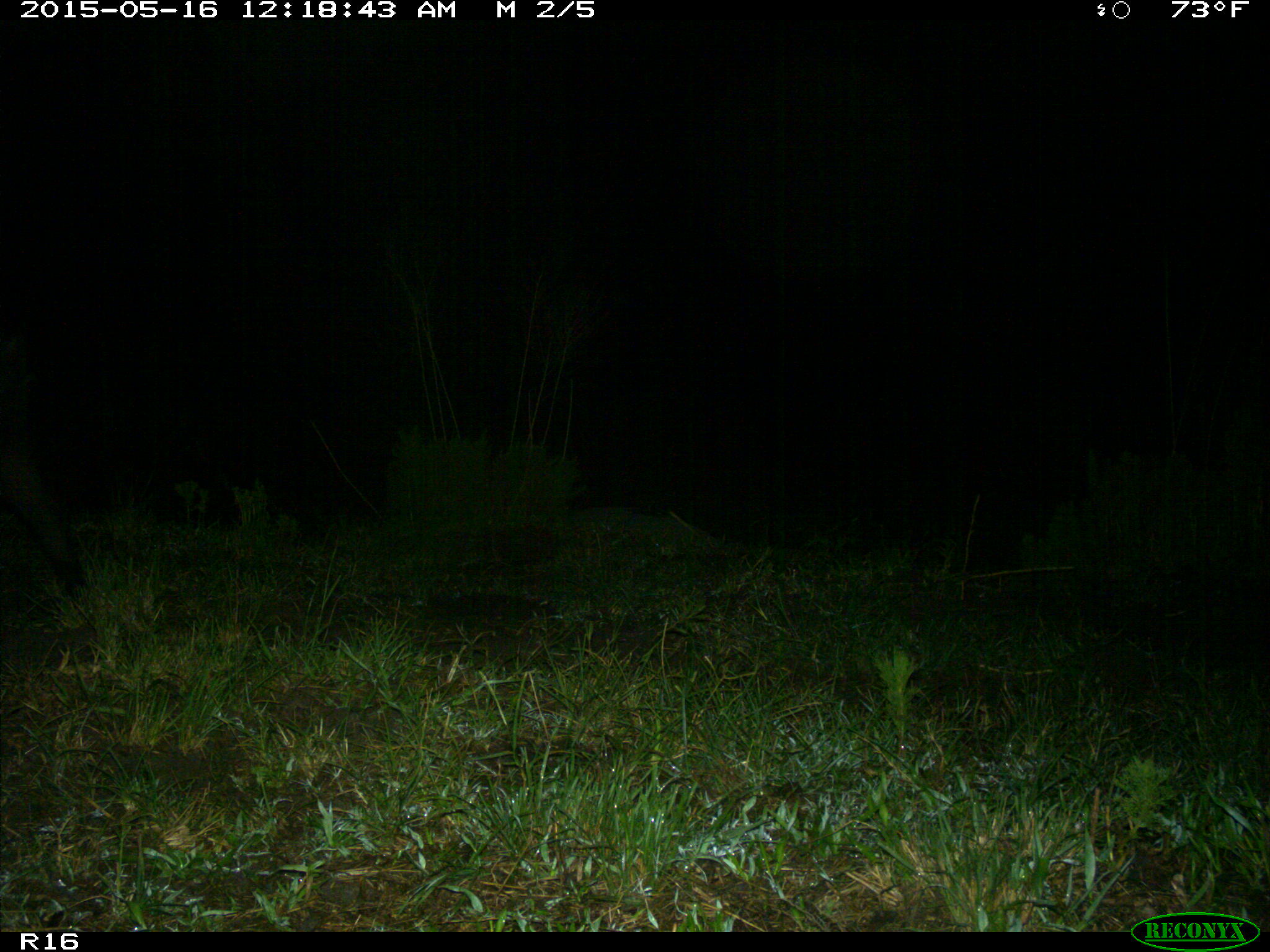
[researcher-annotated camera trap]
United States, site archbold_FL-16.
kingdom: Animalia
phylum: Chordata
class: Mammalia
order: Artiodactyla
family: Suidae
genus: Sus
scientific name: Sus scrofa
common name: wild boar